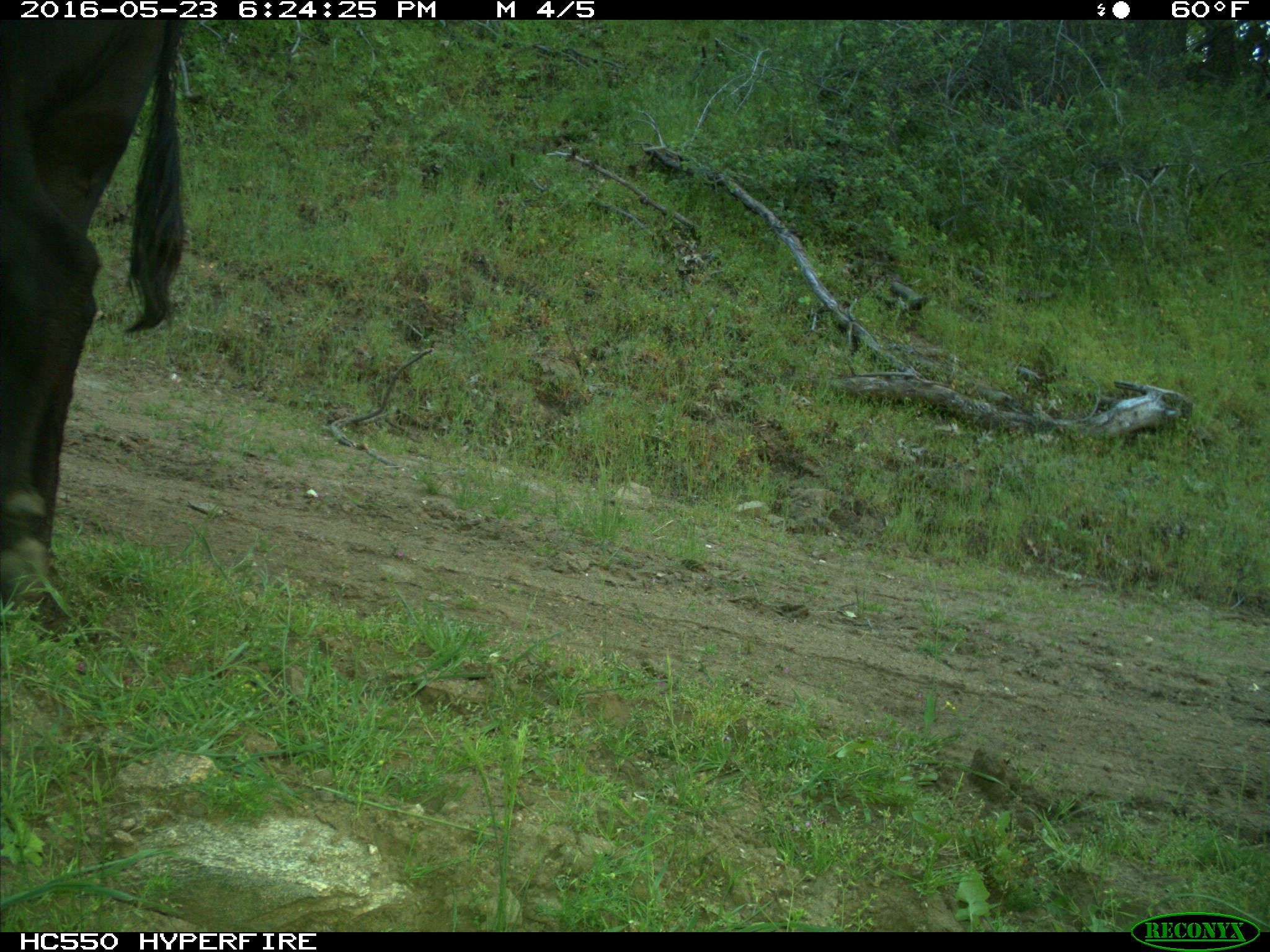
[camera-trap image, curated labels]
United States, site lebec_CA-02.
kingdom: Animalia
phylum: Chordata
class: Mammalia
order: Artiodactyla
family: Bovidae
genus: Bos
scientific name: Bos taurus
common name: domestic cow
Bos taurus (domestic cow).